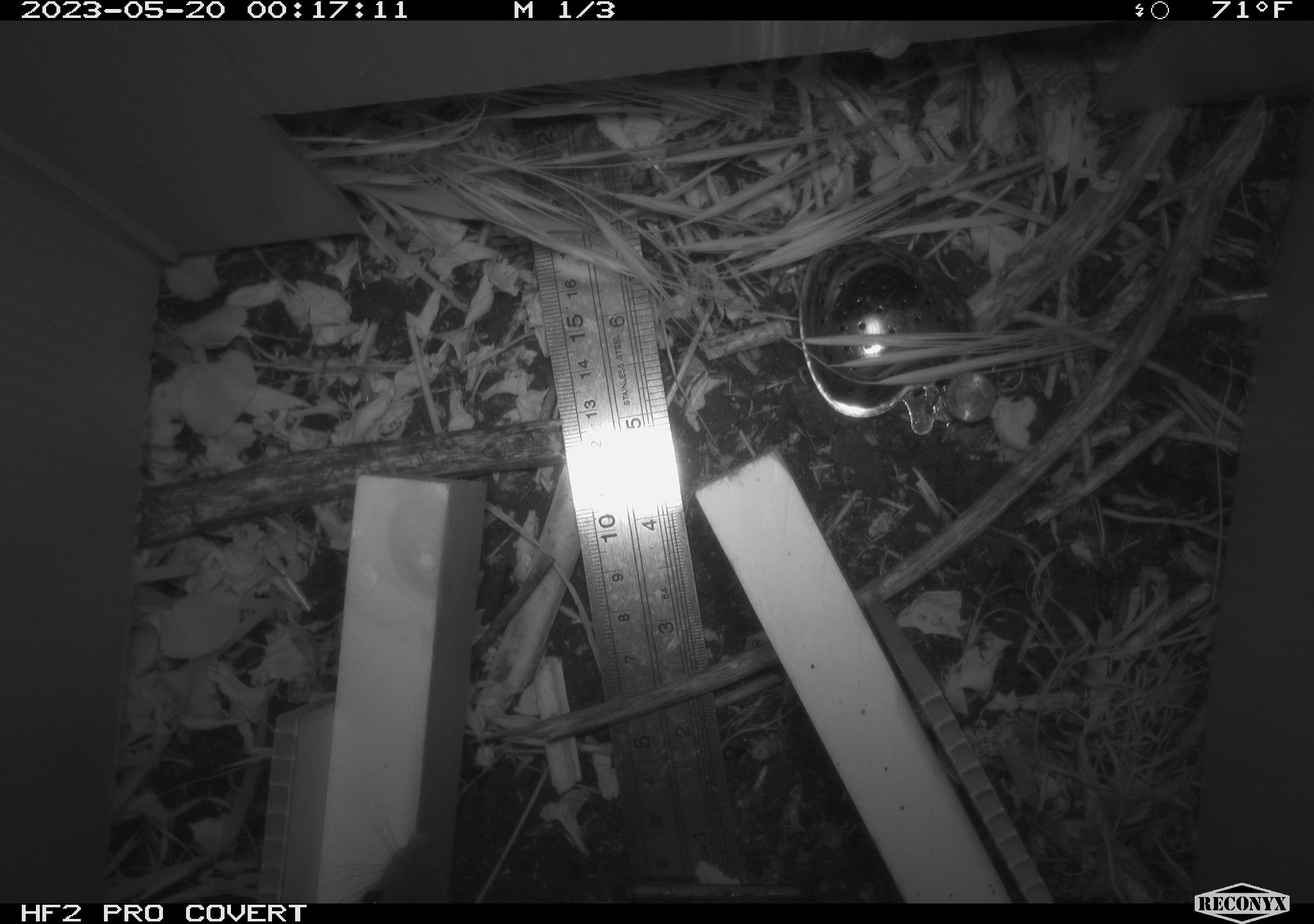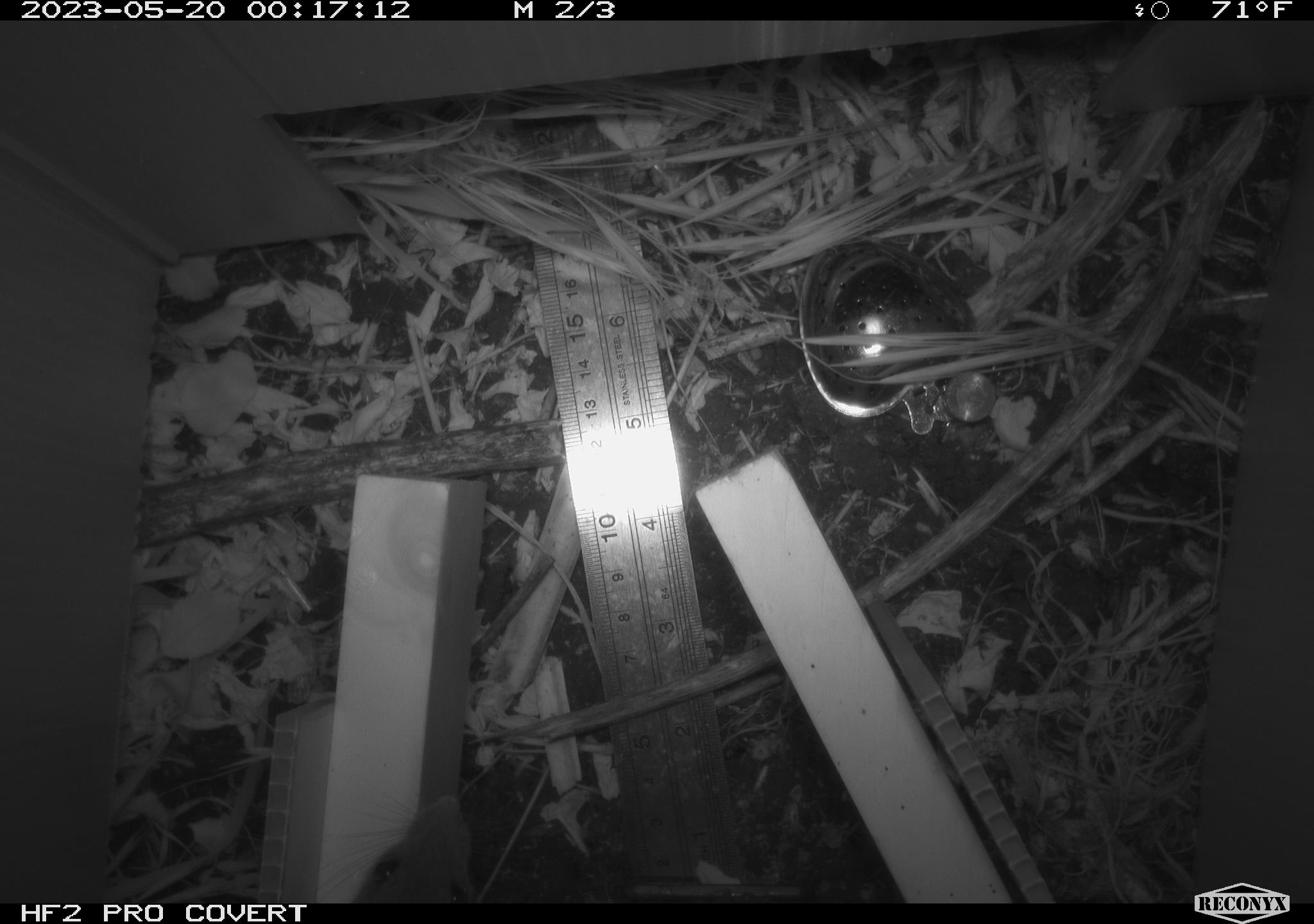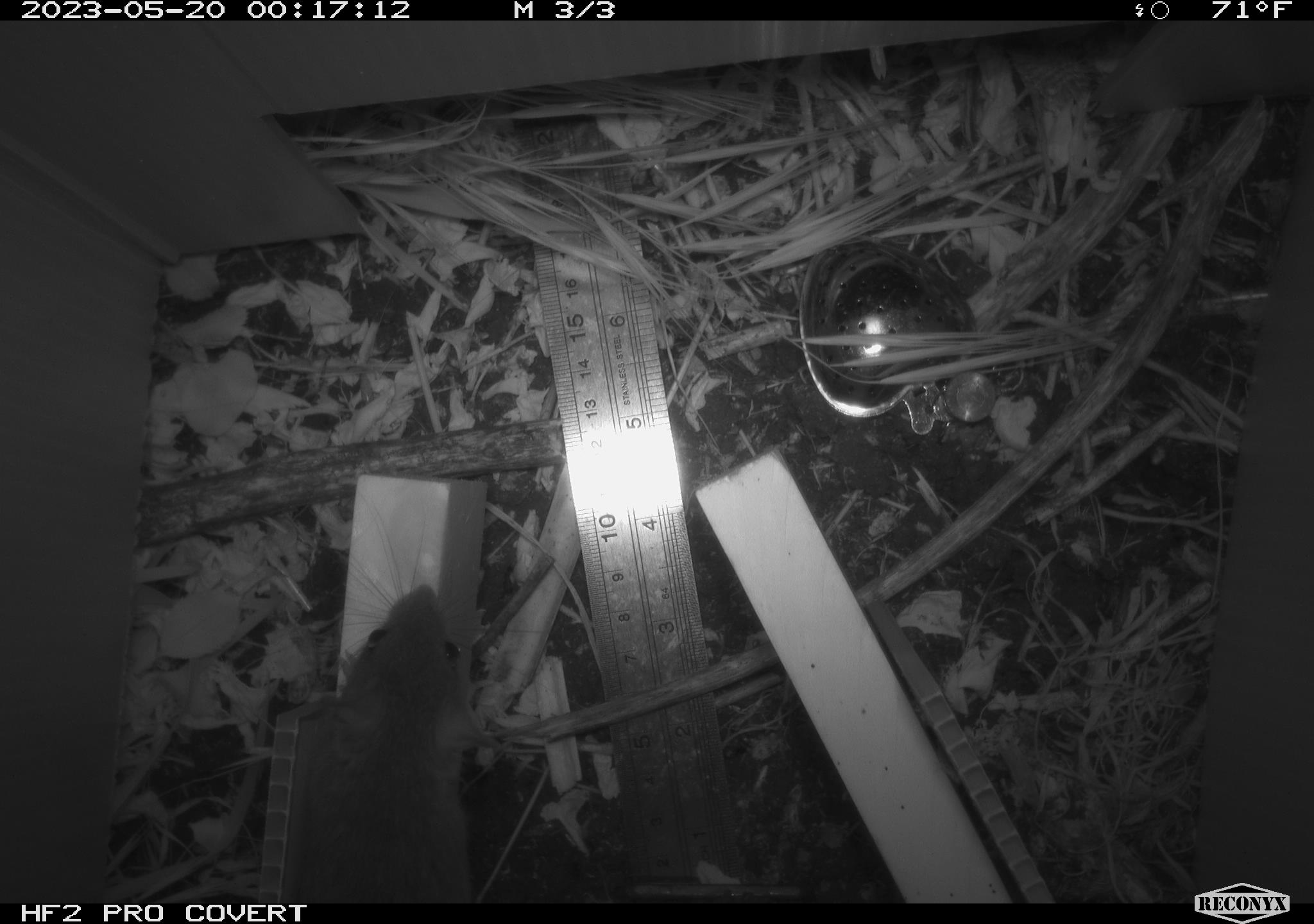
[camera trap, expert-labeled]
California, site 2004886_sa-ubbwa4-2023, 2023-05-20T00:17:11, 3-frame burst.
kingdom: Animalia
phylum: Chordata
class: Mammalia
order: Rodentia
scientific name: Rodentia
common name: mouse species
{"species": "mouse species (Rodentia)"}